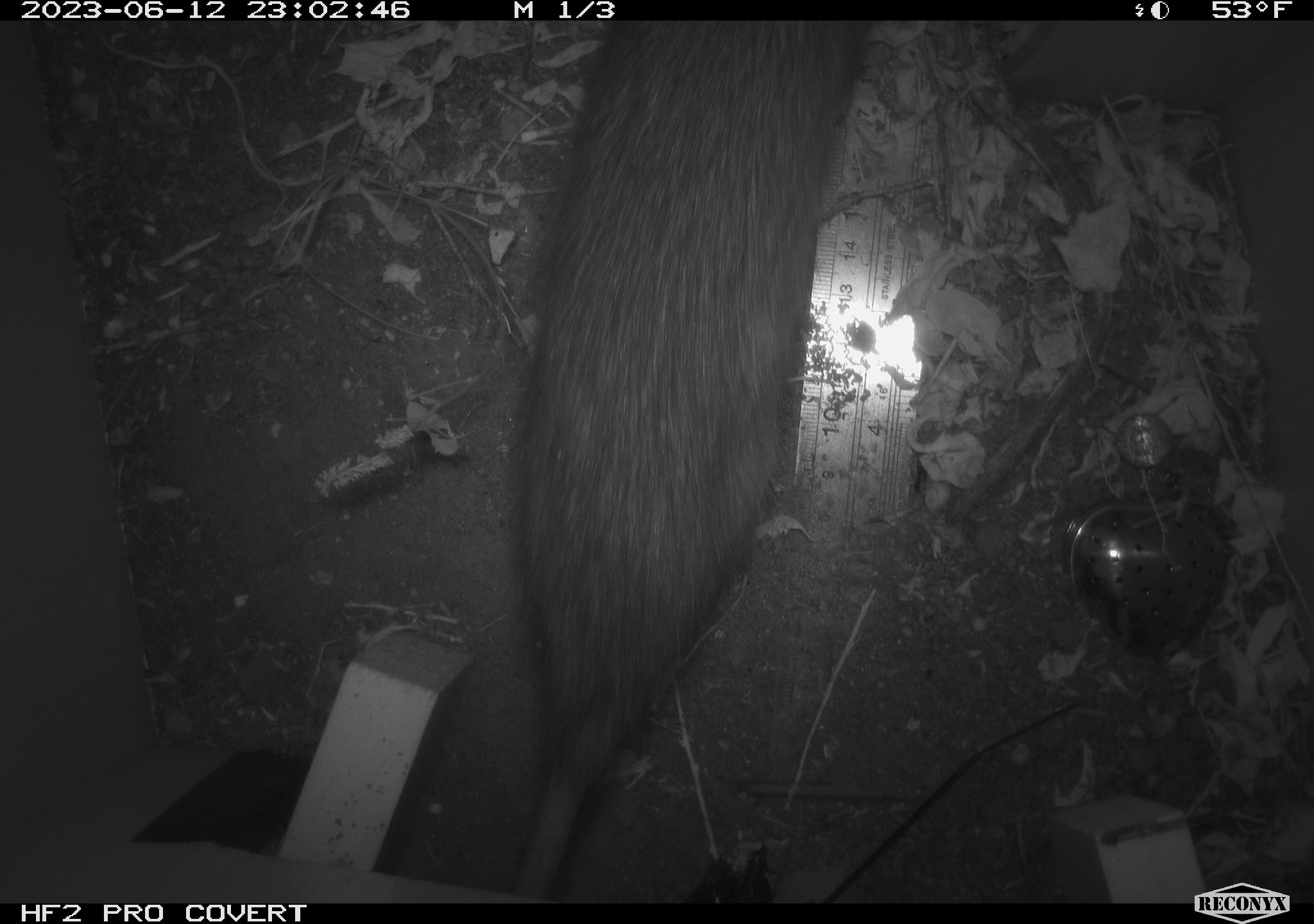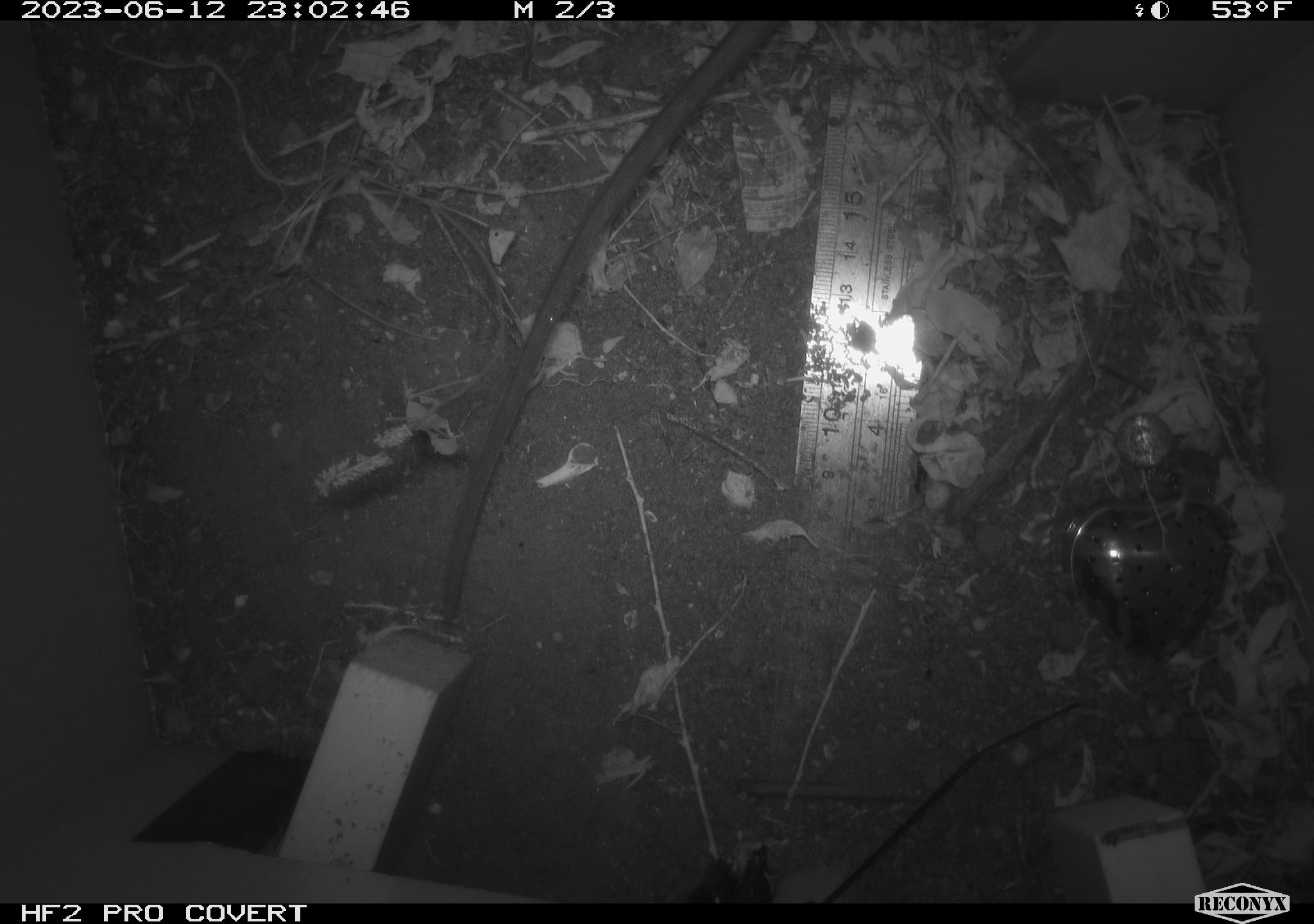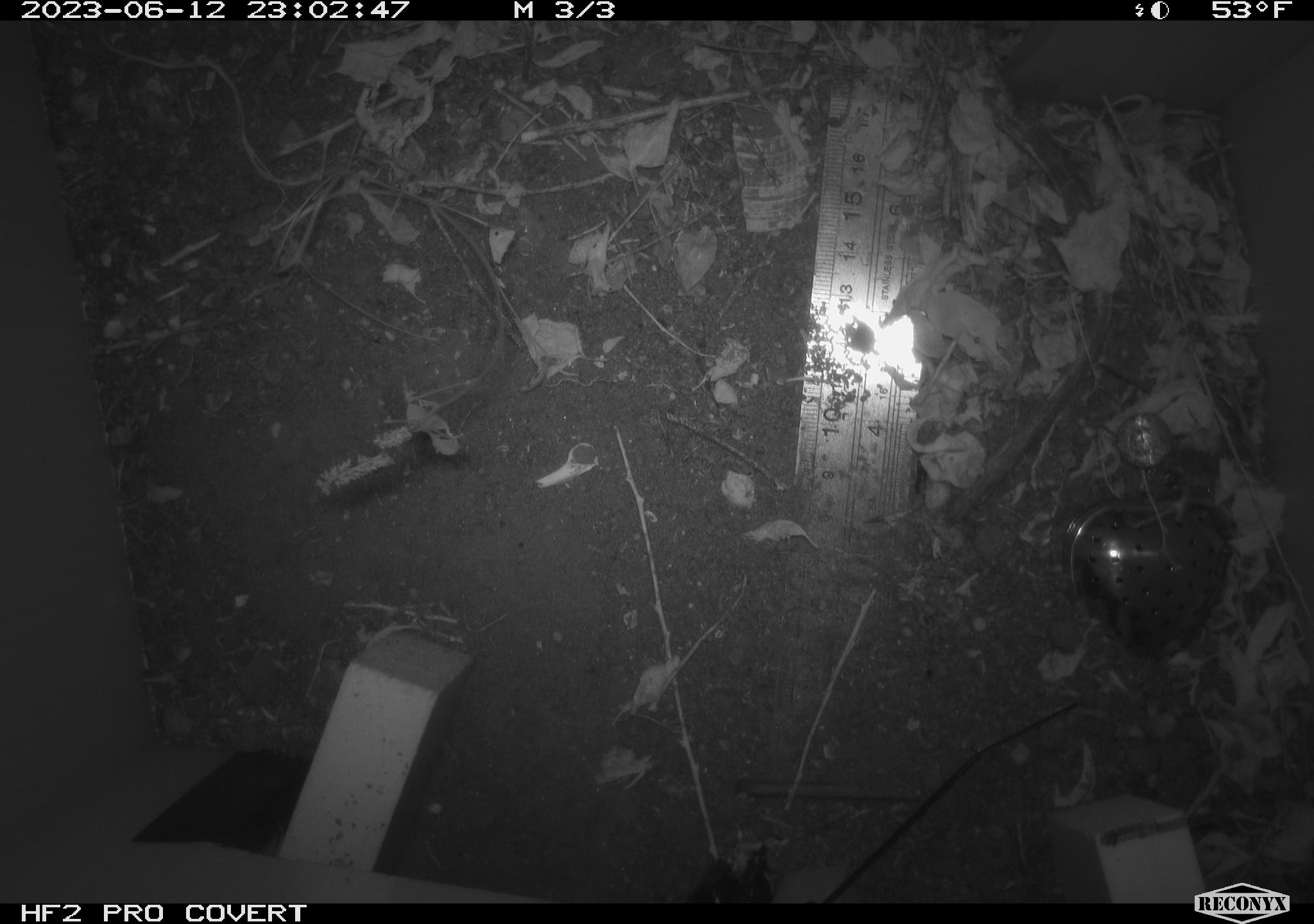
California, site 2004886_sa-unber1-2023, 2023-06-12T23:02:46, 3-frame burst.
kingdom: Animalia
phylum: Chordata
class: Mammalia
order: Rodentia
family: Muridae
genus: Rattus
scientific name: Rattus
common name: rat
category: rattus species